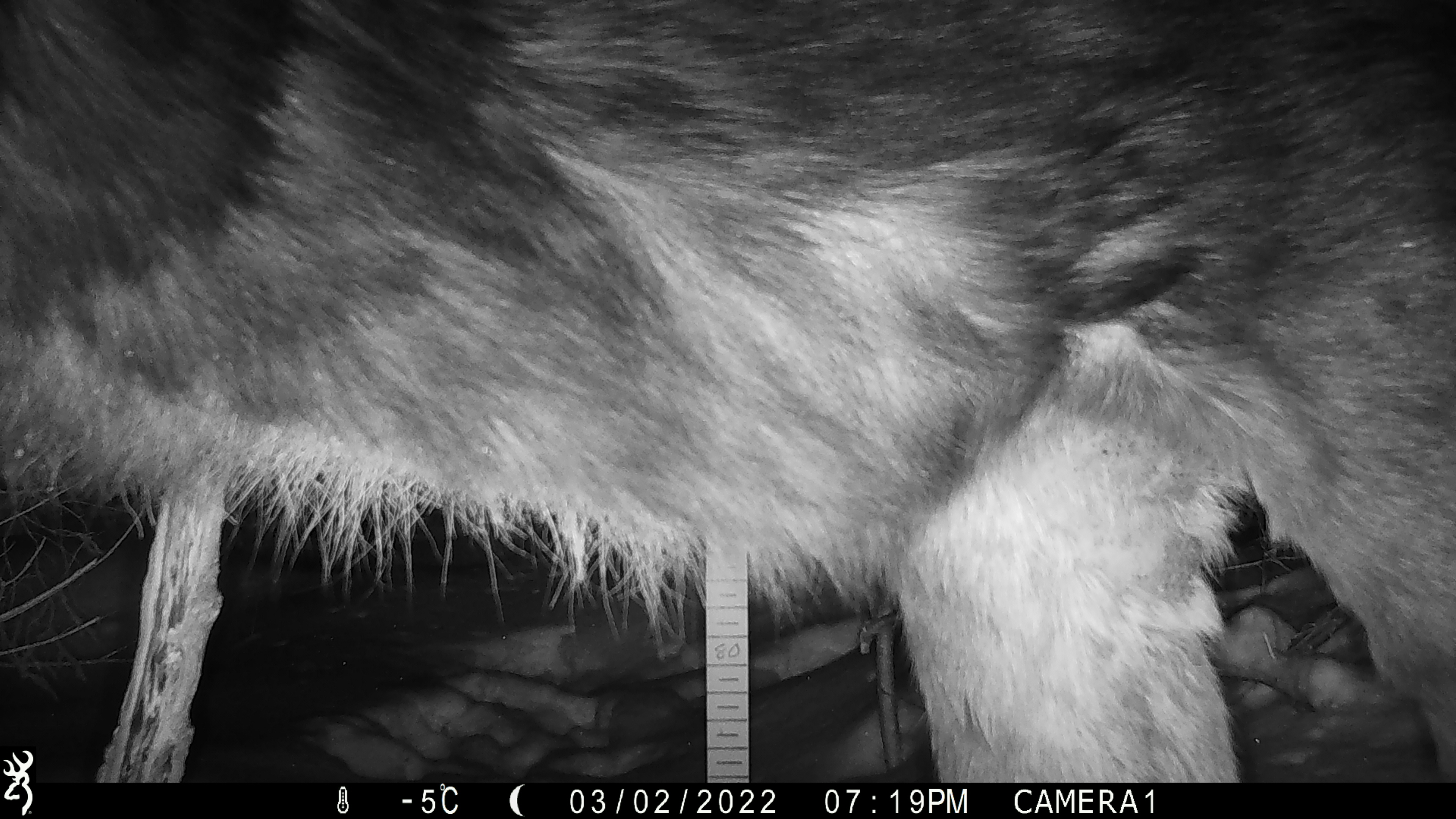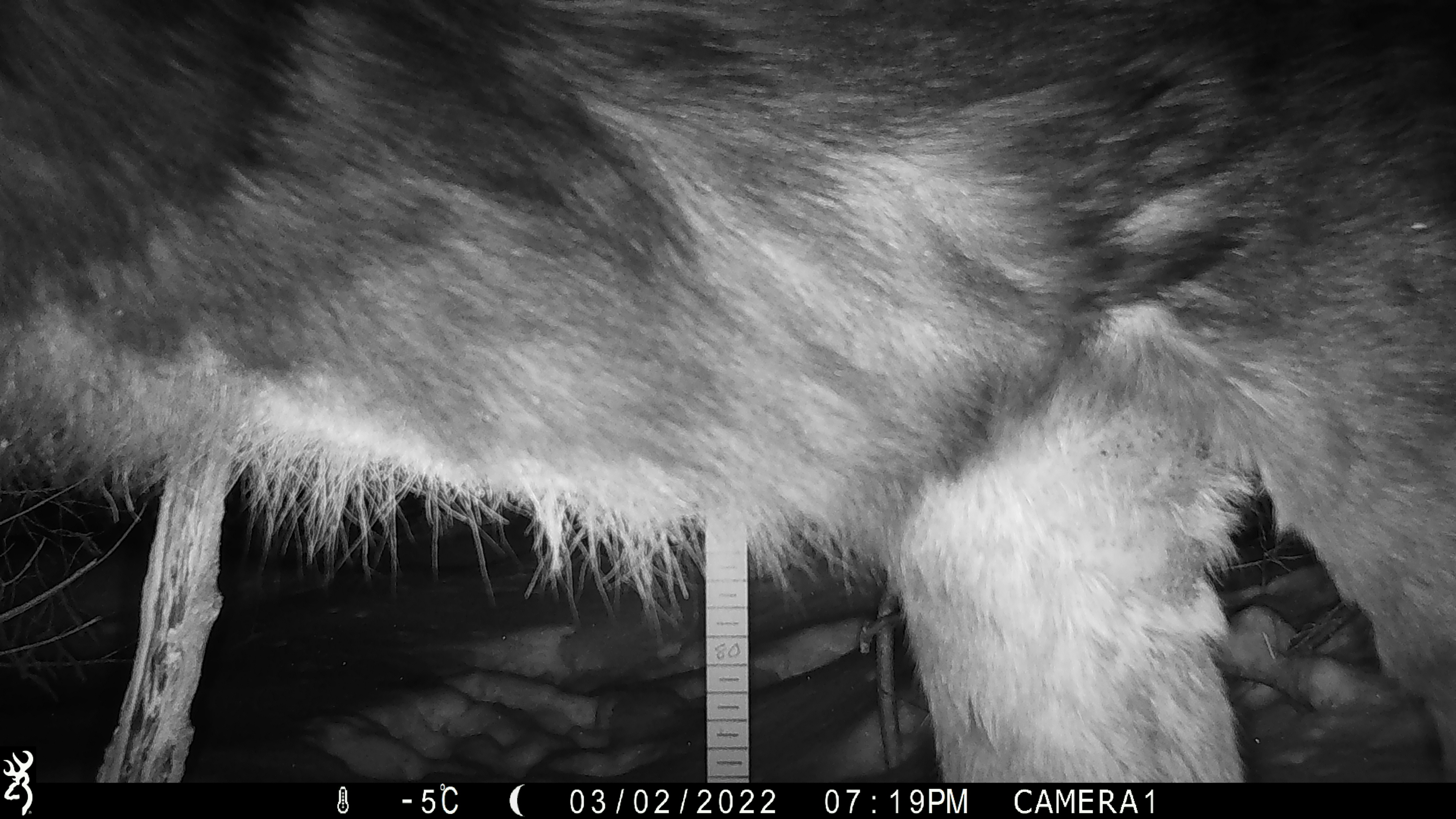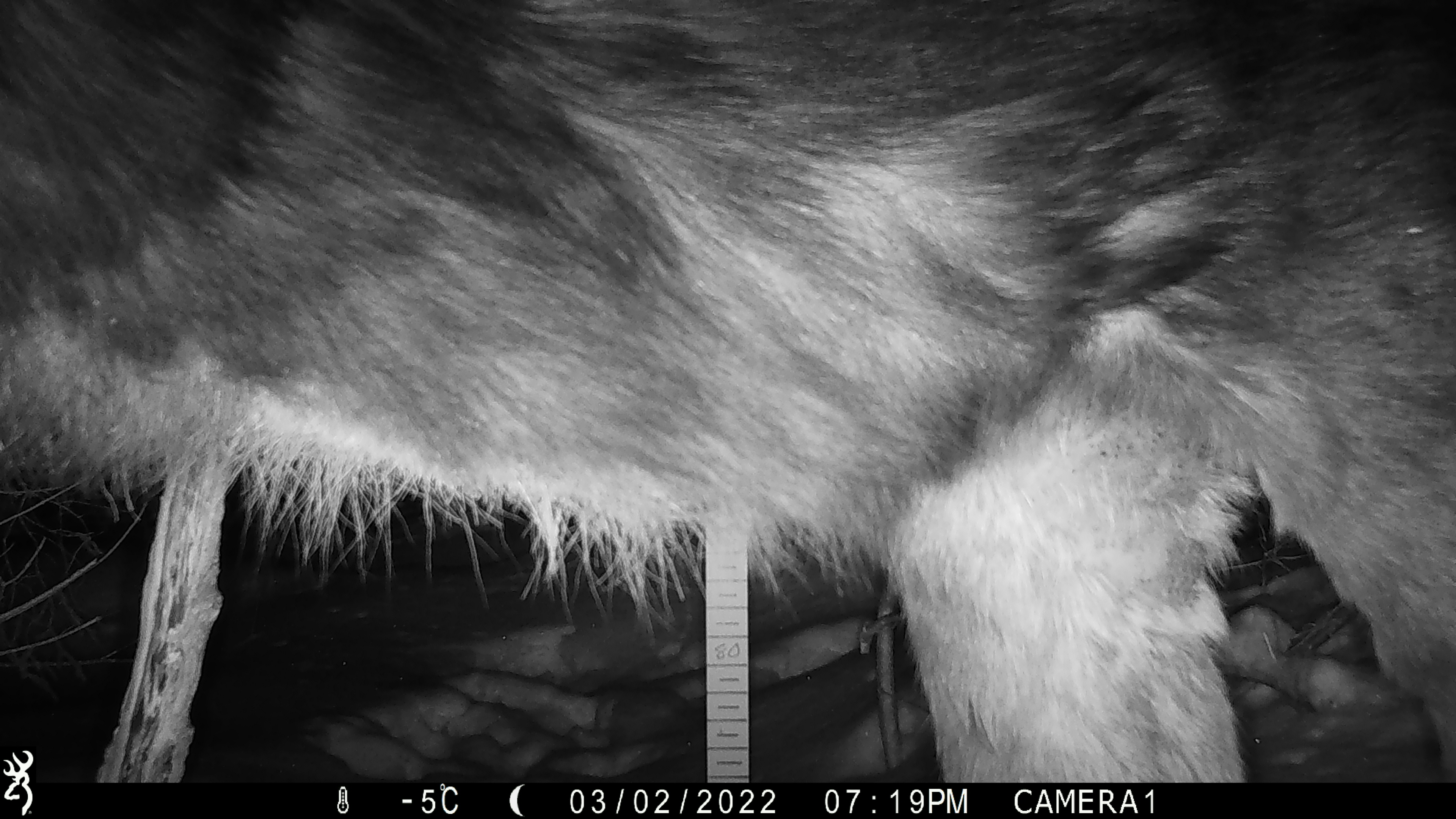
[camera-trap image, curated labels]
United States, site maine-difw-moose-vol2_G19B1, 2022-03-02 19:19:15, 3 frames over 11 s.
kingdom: Animalia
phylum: Chordata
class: Mammalia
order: Artiodactyla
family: Cervidae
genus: Alces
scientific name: Alces alces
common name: moose